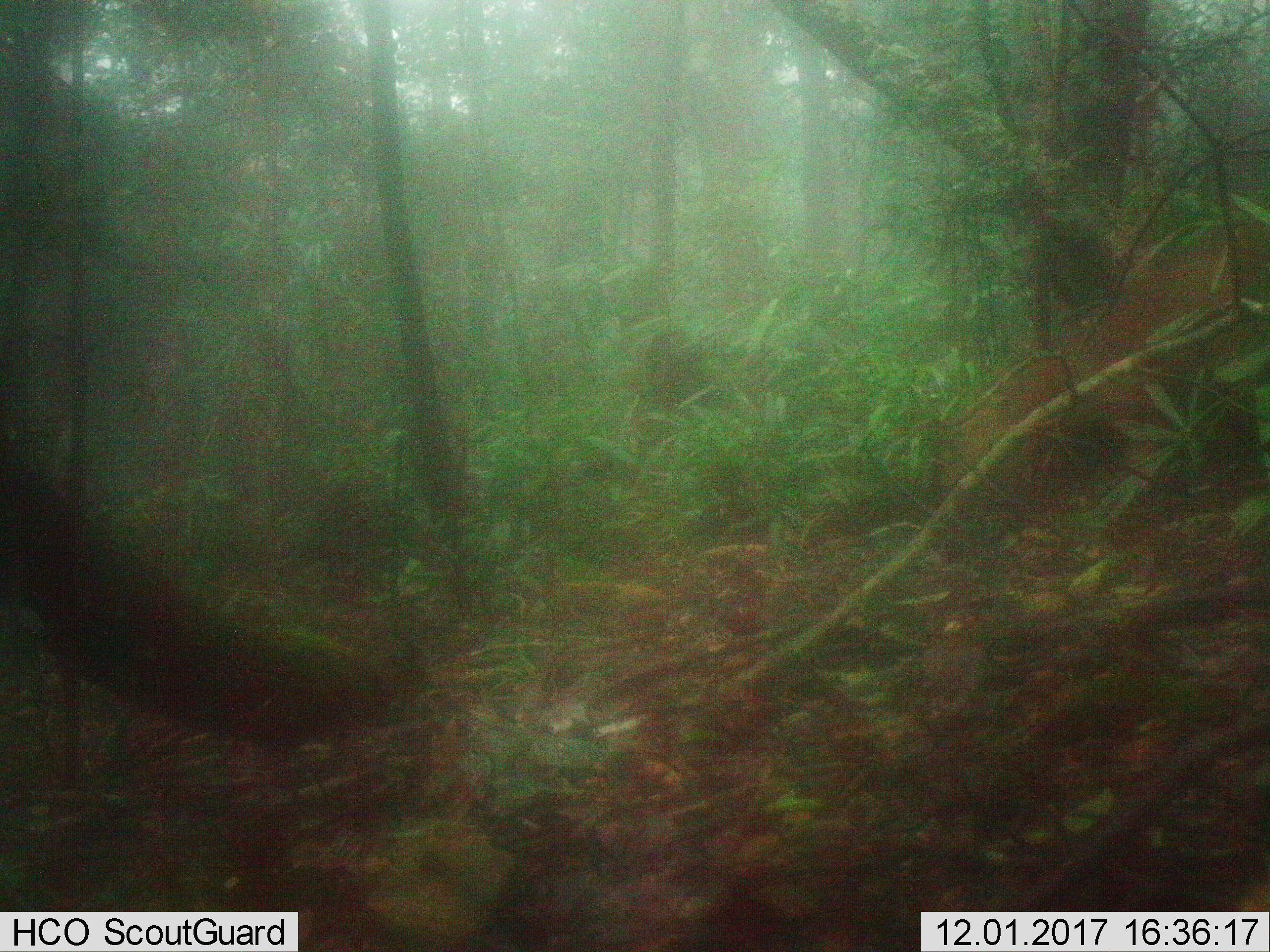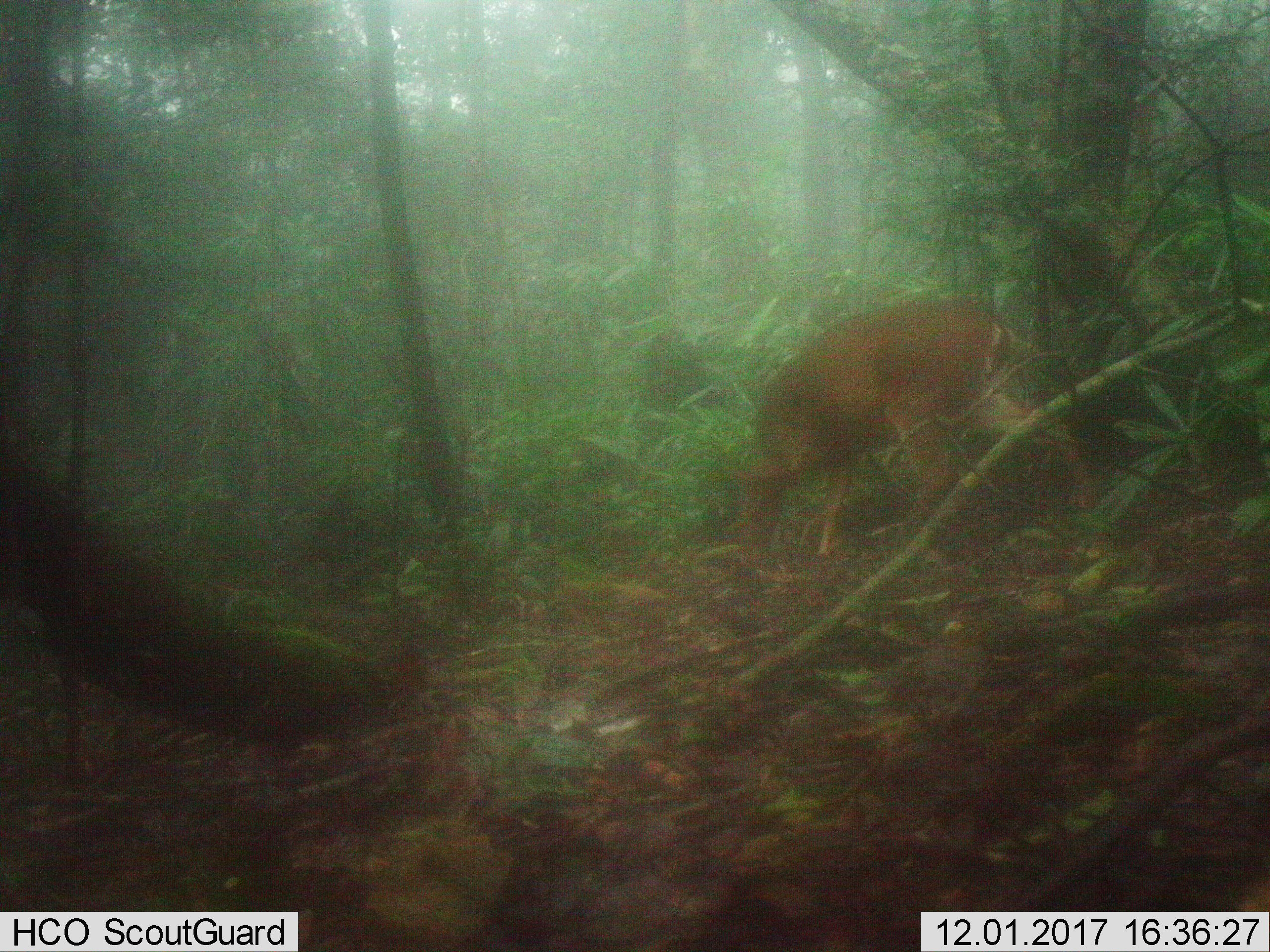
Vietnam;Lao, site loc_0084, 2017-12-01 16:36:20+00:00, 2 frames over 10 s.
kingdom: Animalia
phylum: Chordata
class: Mammalia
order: Artiodactyla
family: Cervidae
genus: Muntiacus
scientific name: Muntiacus vuquangensis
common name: large-antlered muntjac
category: large antlered muntjac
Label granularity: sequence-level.